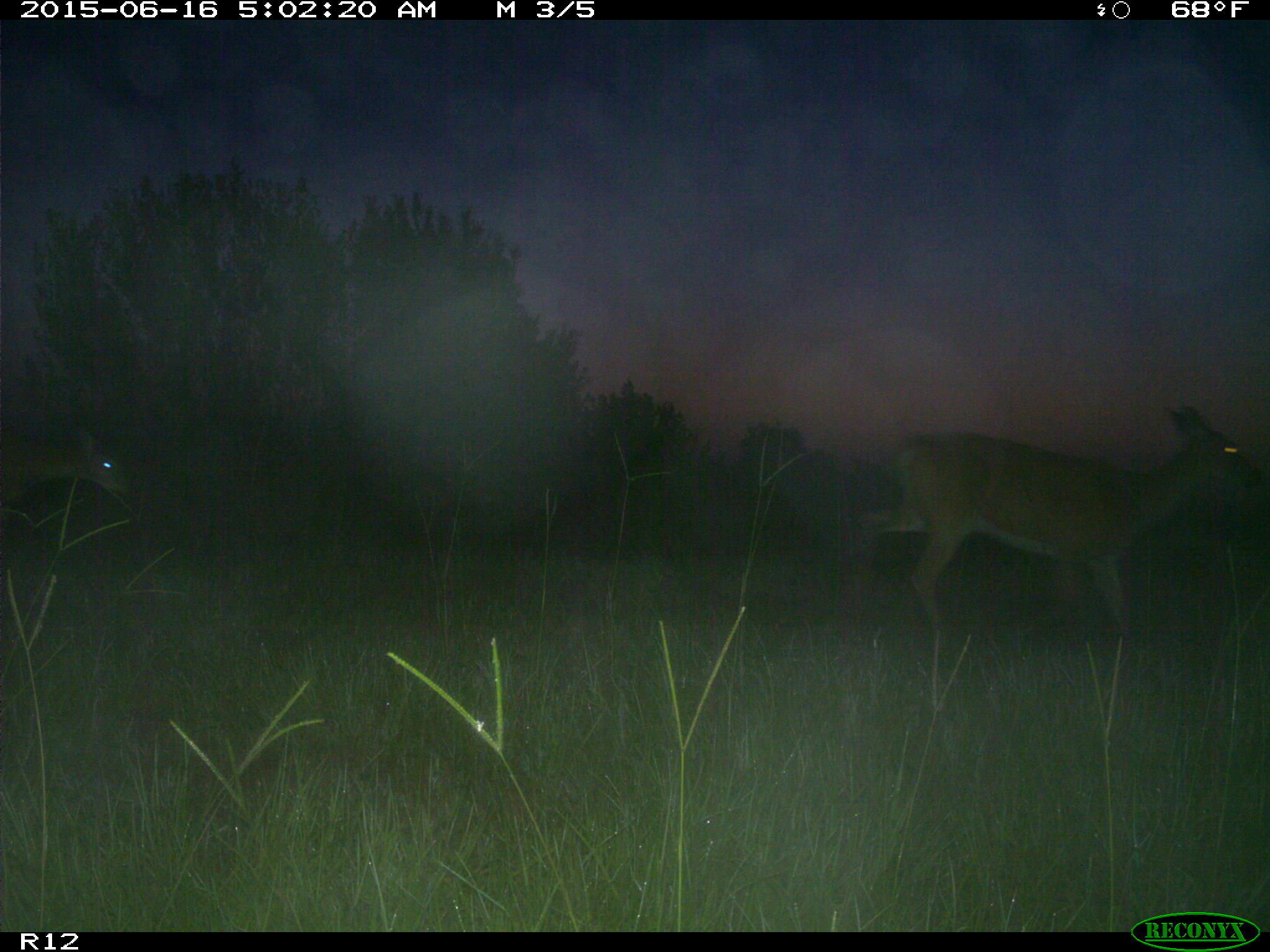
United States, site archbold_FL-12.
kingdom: Animalia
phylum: Chordata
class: Mammalia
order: Artiodactyla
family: Cervidae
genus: Odocoileus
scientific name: Odocoileus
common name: deer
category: unidentified deer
Unidentified deer (deer) (Odocoileus).